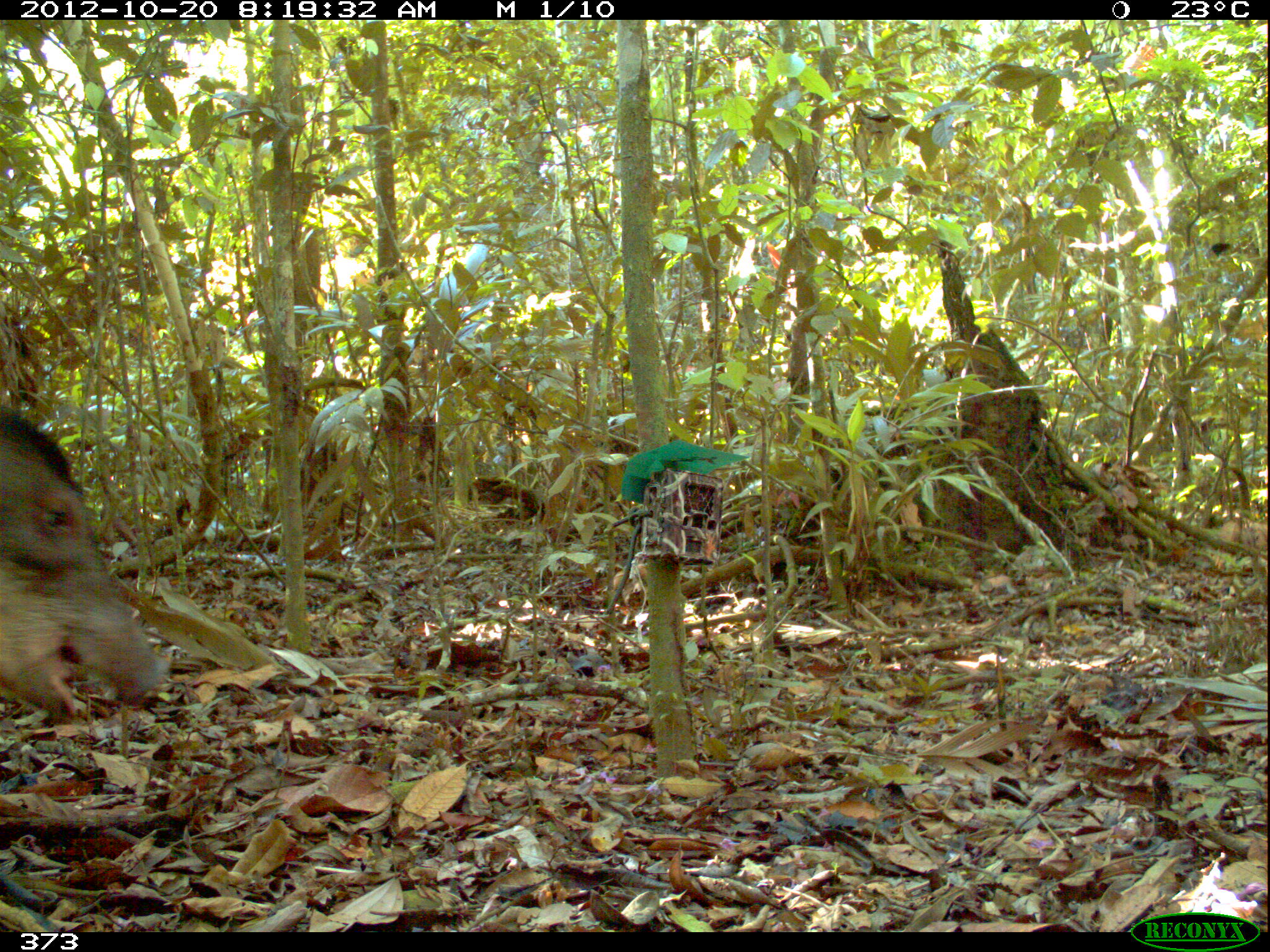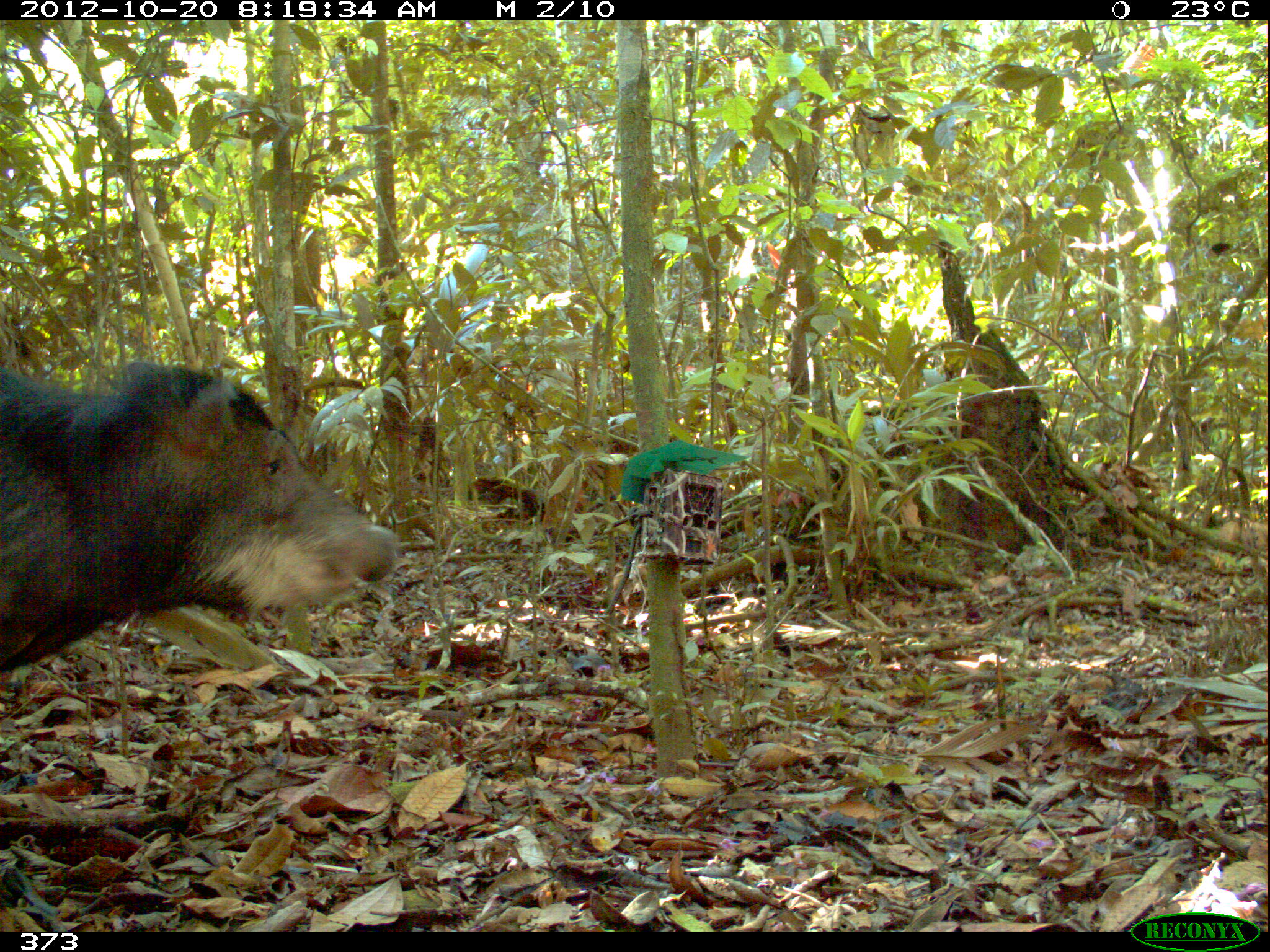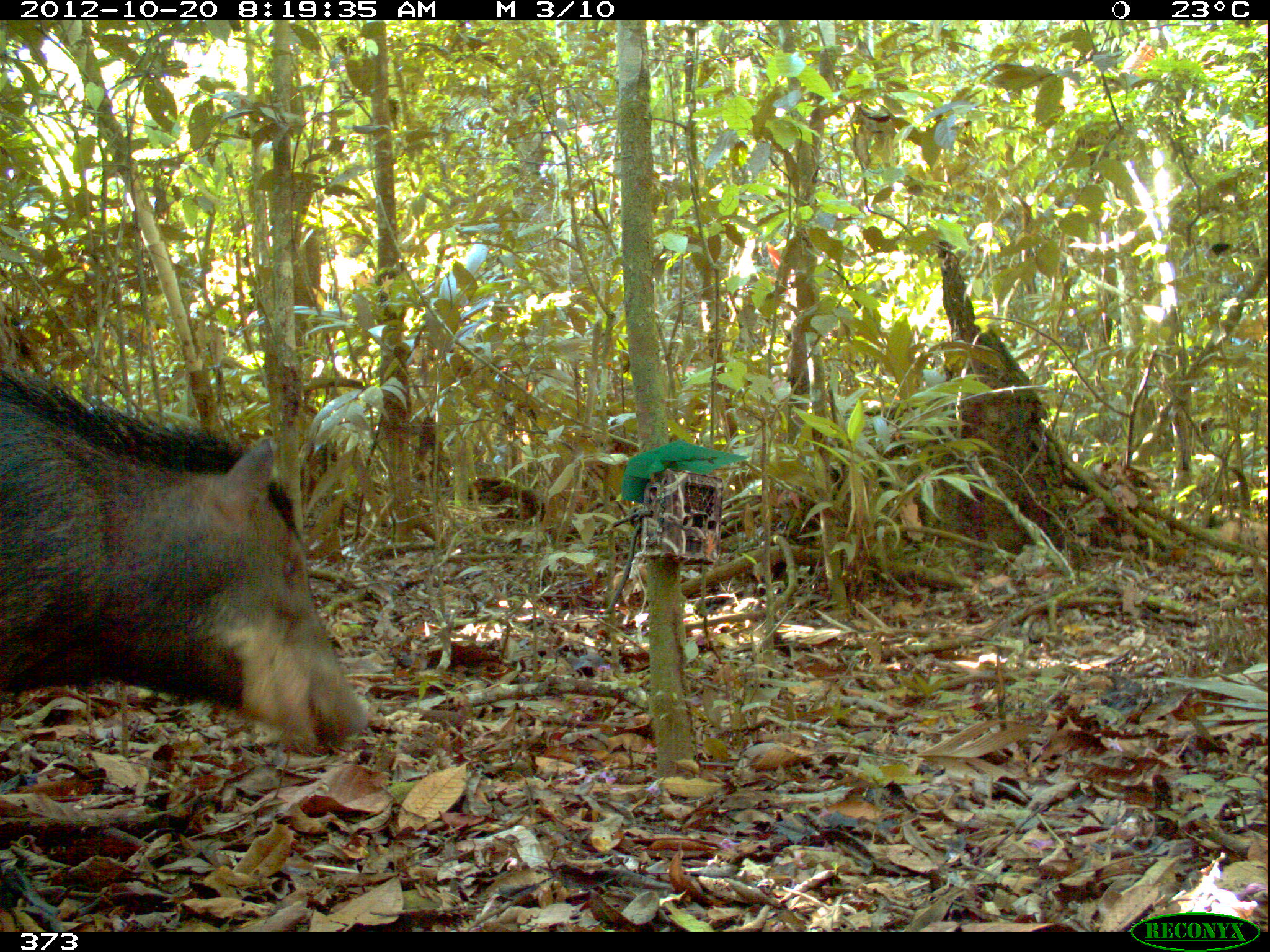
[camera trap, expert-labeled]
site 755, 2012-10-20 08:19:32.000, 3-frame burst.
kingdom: Animalia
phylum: Chordata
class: Mammalia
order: Artiodactyla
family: Tayassuidae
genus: Tayassu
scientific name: Tayassu pecari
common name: white-lipped peccary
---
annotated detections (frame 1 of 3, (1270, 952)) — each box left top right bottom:
tayassu pecari: 0 400 175 720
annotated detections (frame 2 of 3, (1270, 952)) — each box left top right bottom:
tayassu pecari: 1 360 398 668